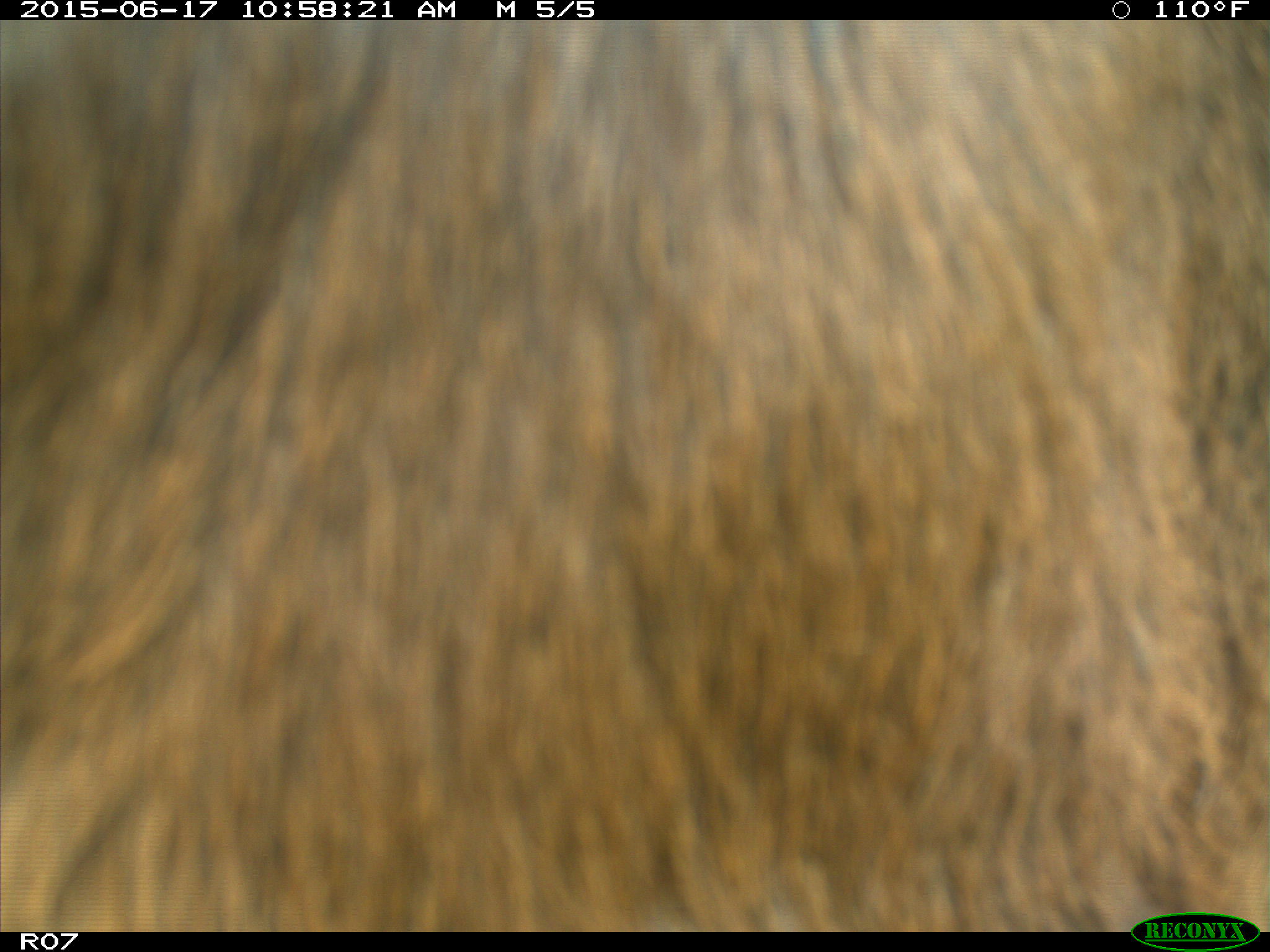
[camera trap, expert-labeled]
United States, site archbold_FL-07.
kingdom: Animalia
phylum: Chordata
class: Mammalia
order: Artiodactyla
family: Bovidae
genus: Bos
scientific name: Bos taurus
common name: domestic cow